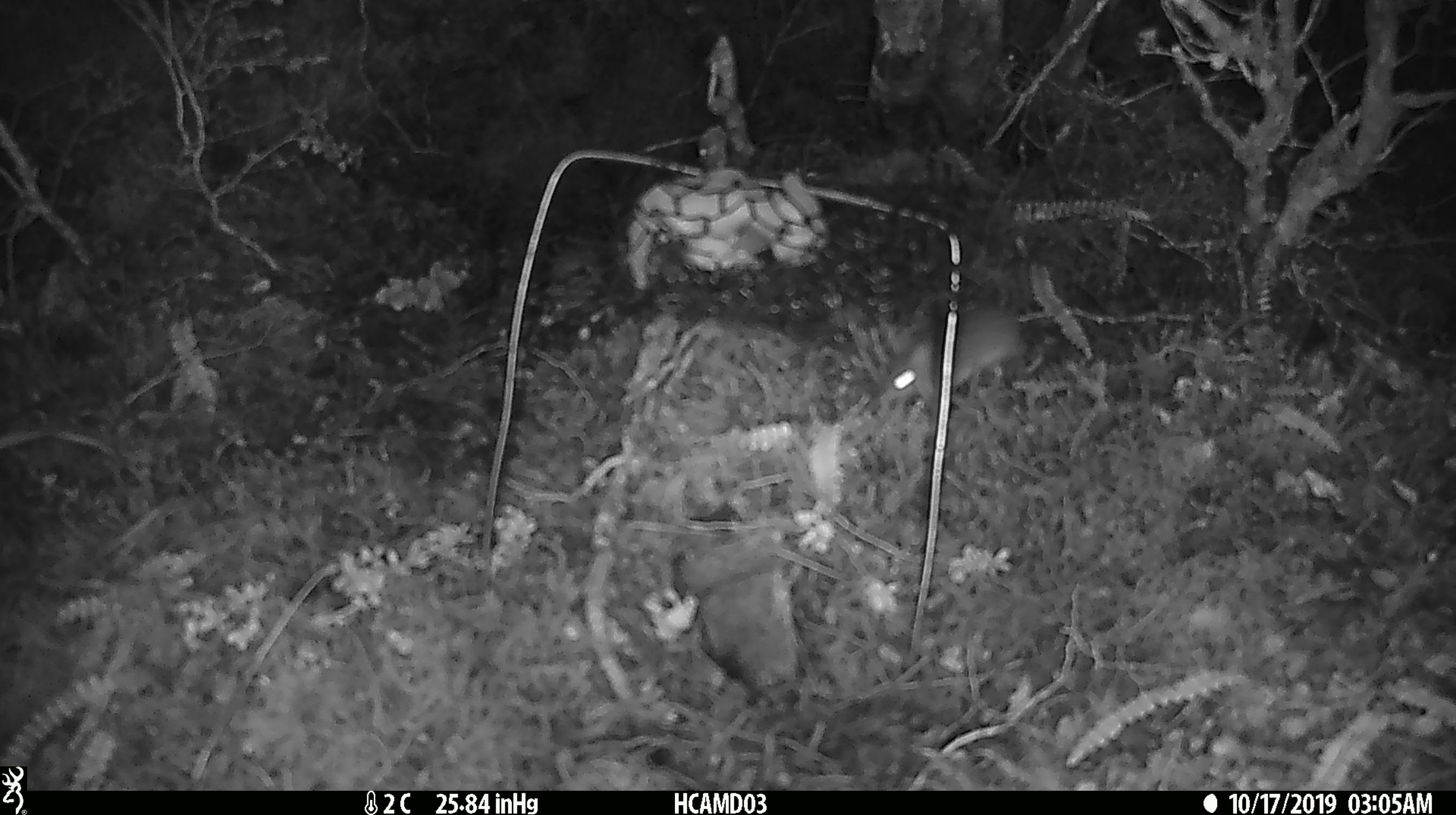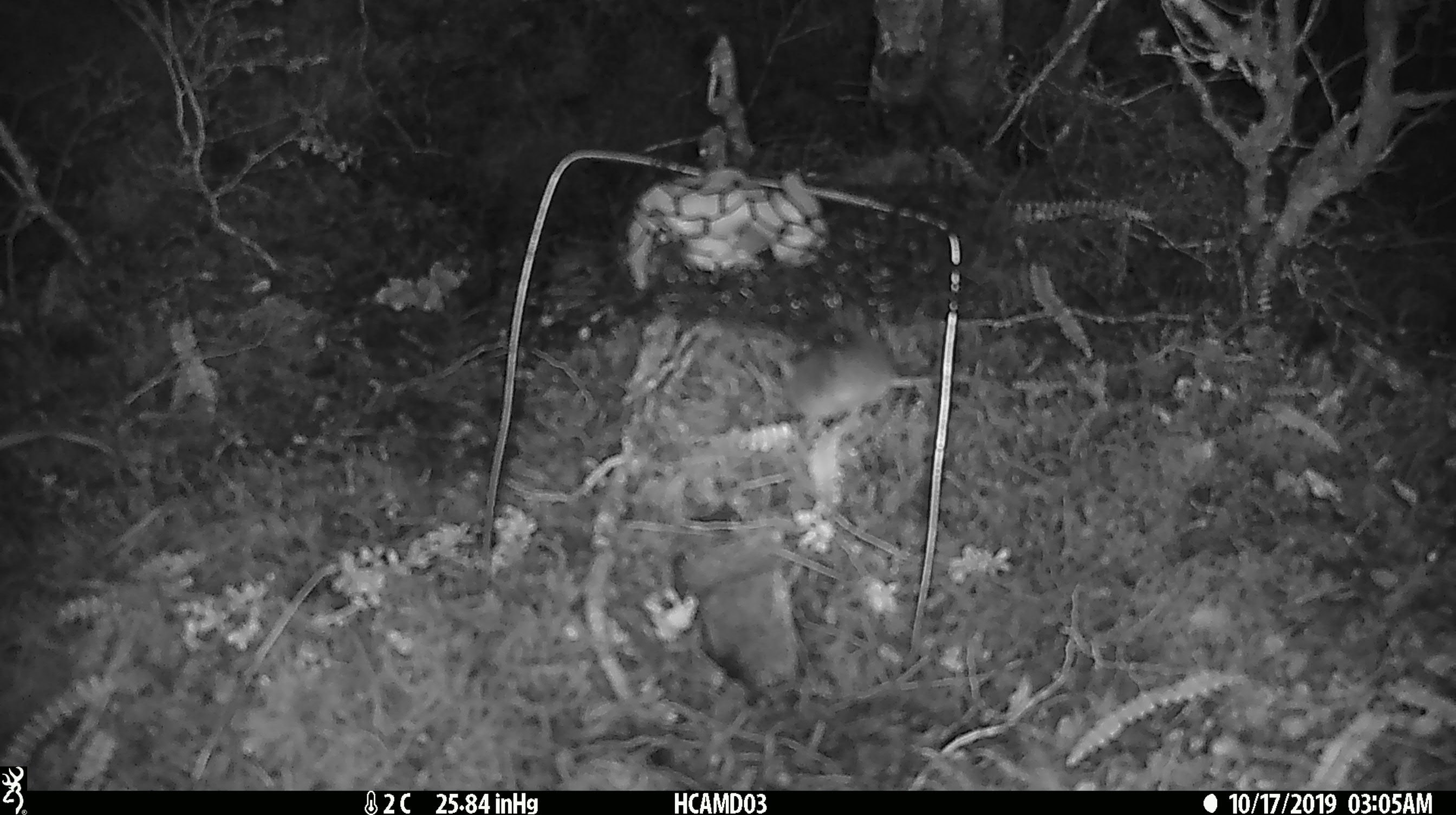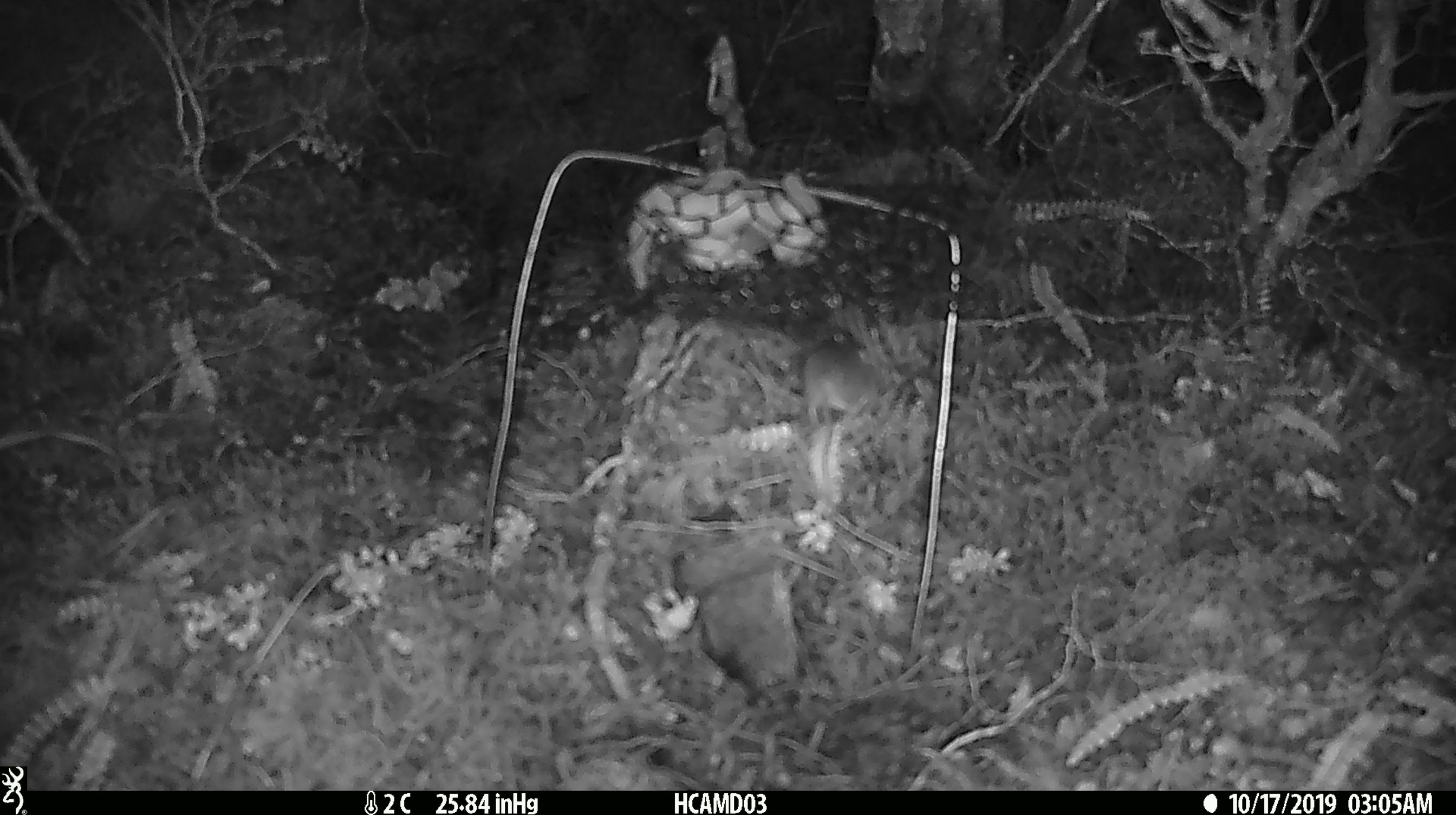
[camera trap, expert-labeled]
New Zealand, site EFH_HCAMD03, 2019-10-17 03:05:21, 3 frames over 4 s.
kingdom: Animalia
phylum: Chordata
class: Mammalia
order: Rodentia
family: Muridae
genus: Mus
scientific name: Mus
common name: mouse